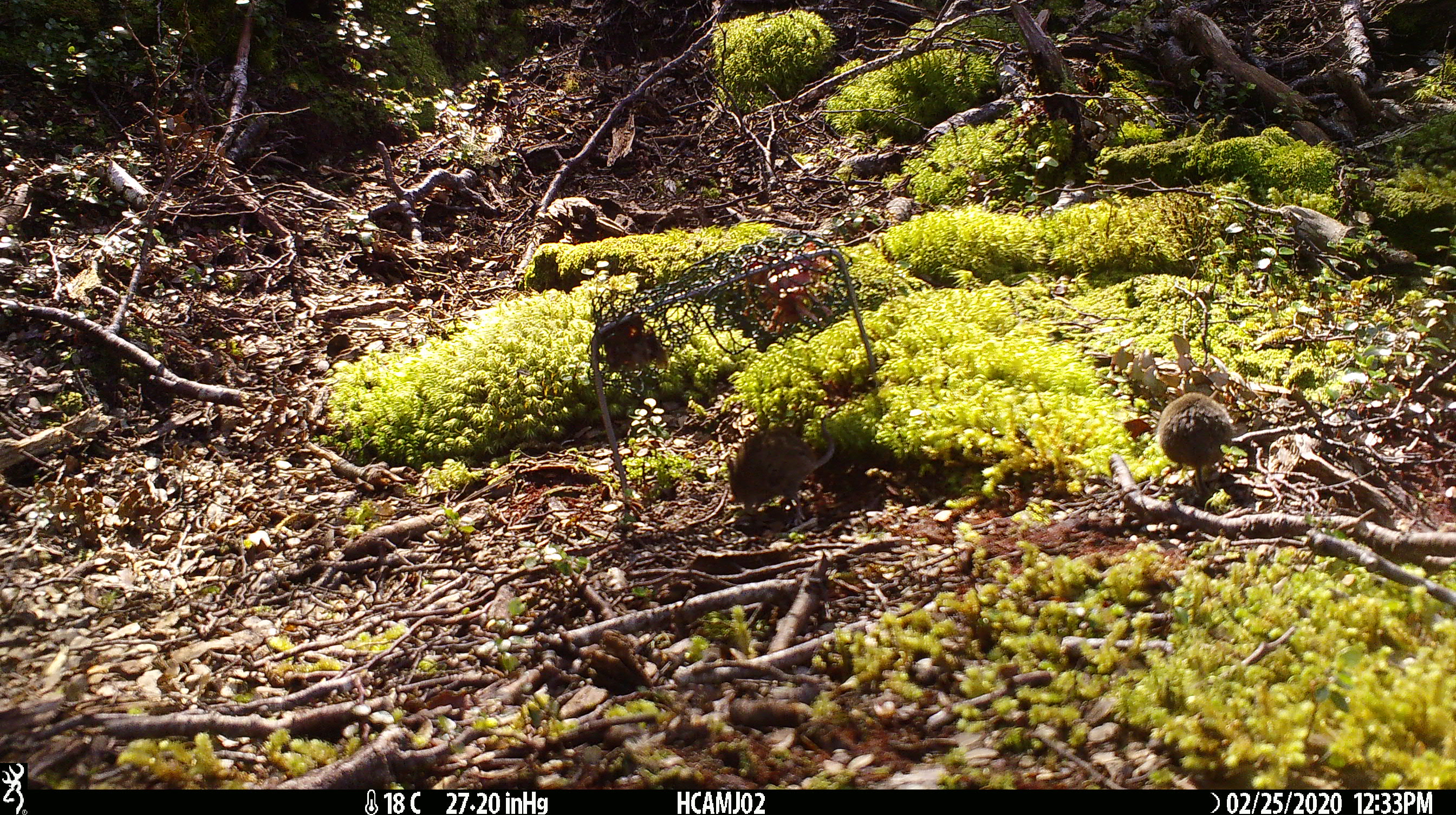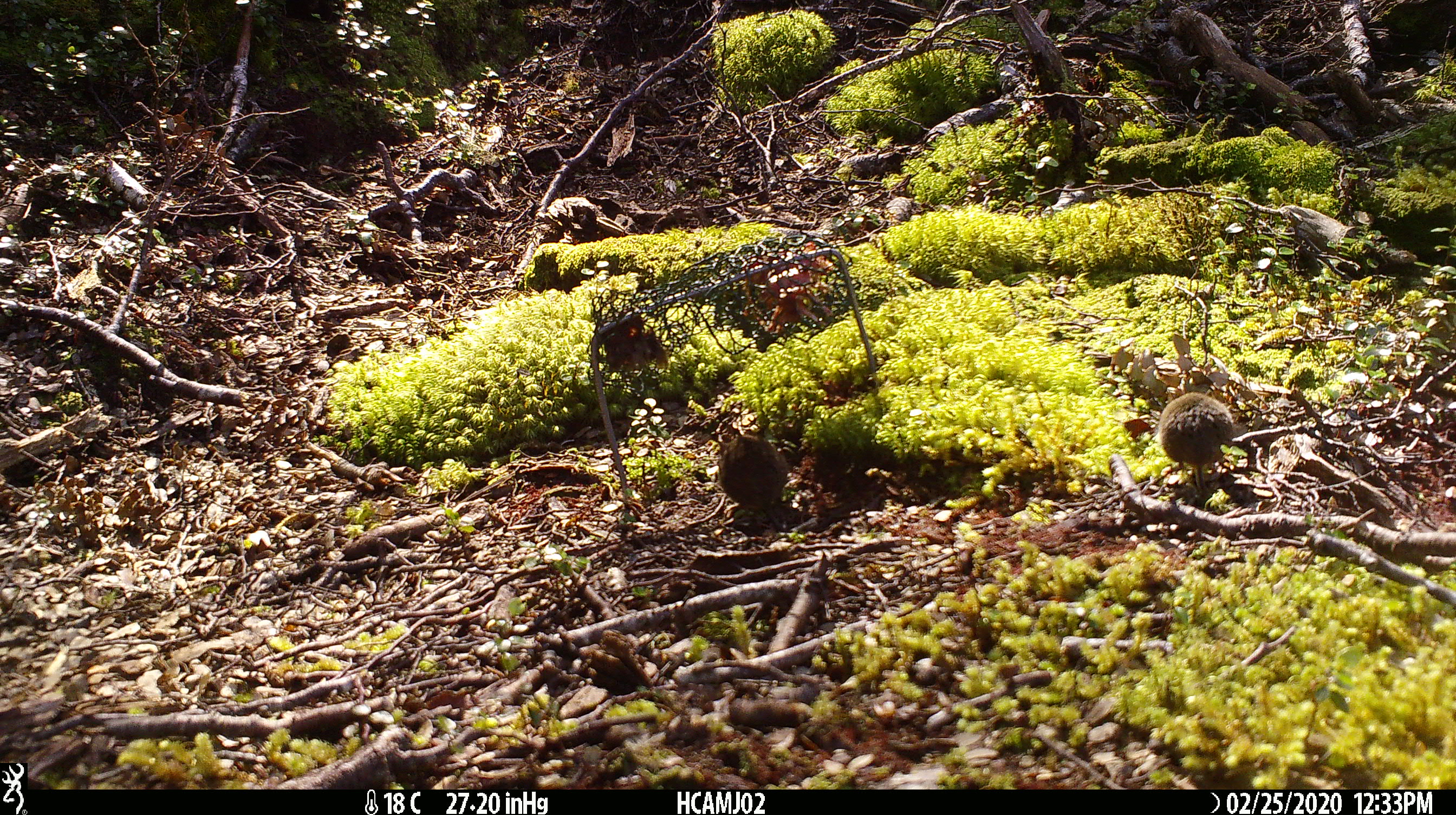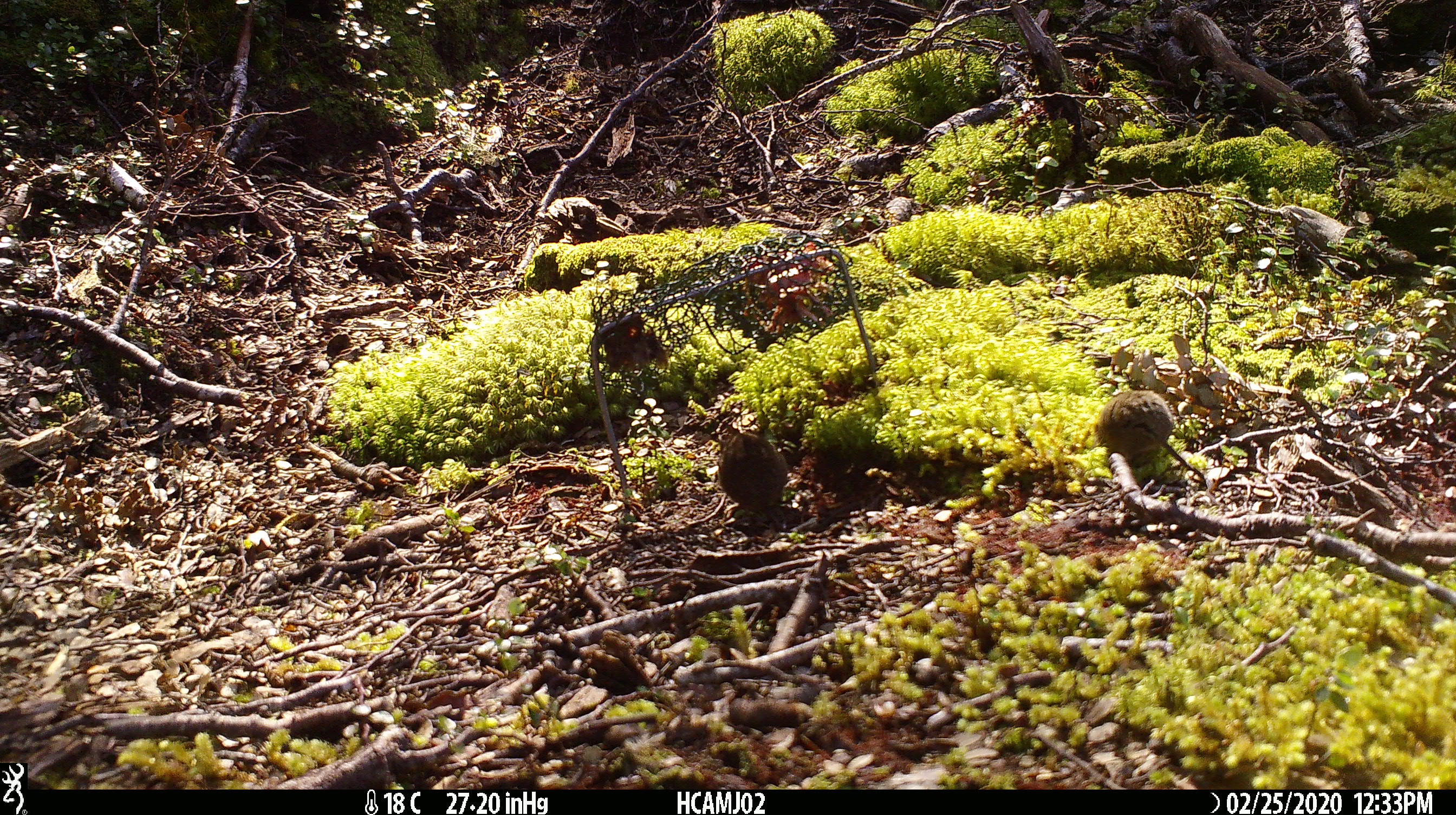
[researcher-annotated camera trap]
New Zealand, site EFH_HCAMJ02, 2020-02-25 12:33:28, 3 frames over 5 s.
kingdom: Animalia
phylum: Chordata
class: Mammalia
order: Rodentia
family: Muridae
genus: Mus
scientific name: Mus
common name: mouse